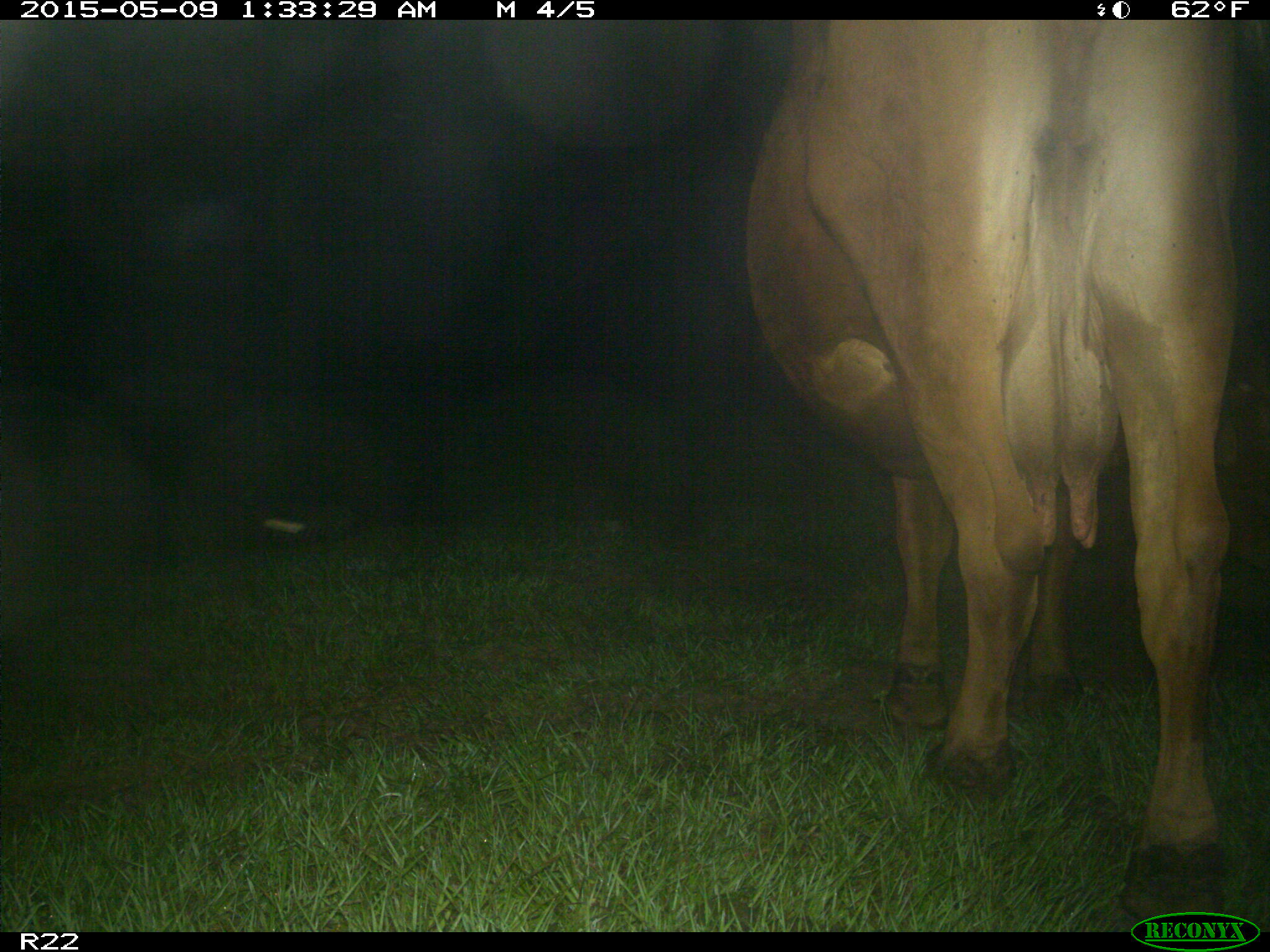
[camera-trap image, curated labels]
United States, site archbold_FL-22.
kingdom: Animalia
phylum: Chordata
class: Mammalia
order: Artiodactyla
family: Bovidae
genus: Bos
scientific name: Bos taurus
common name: domestic cow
Bos taurus (domestic cow).